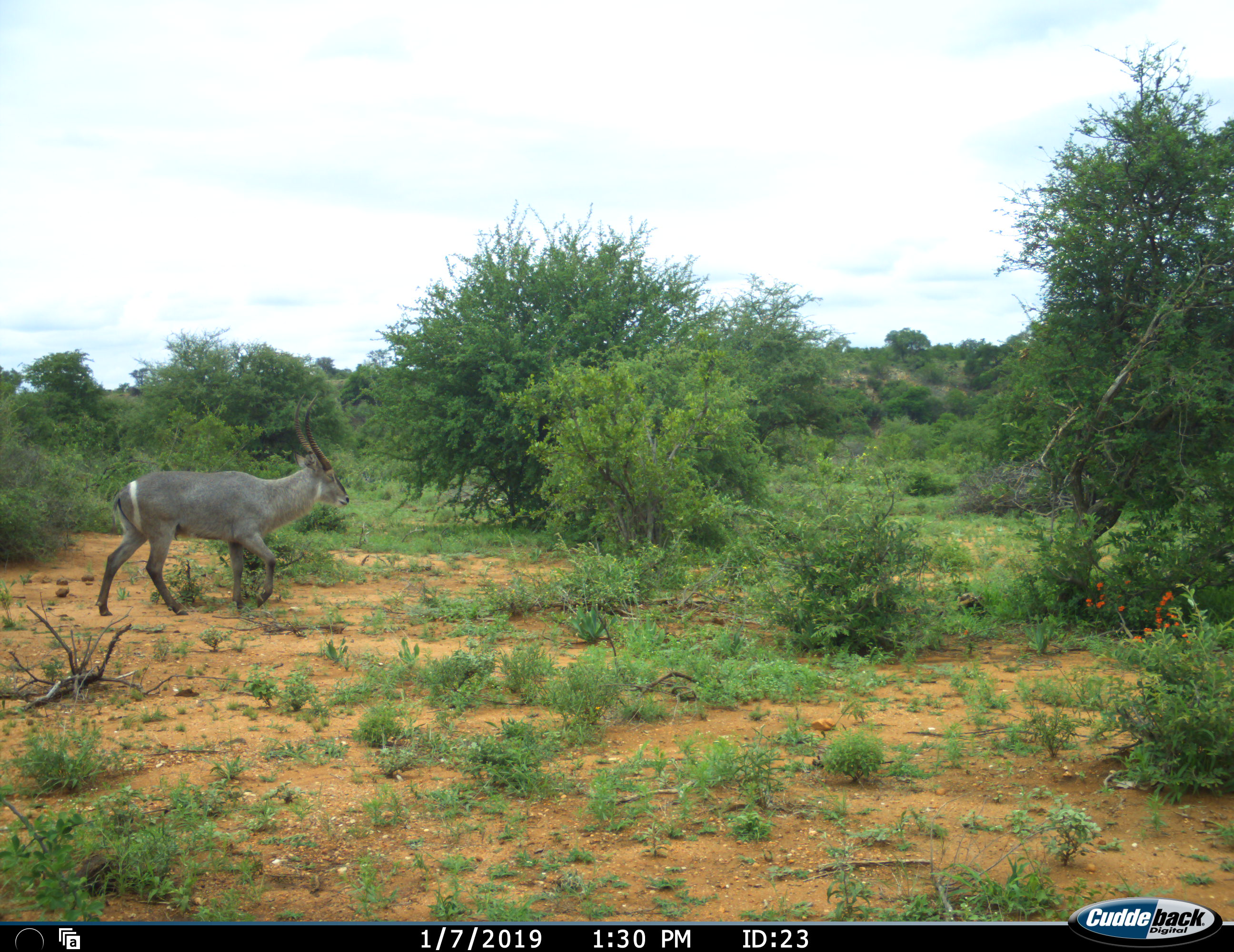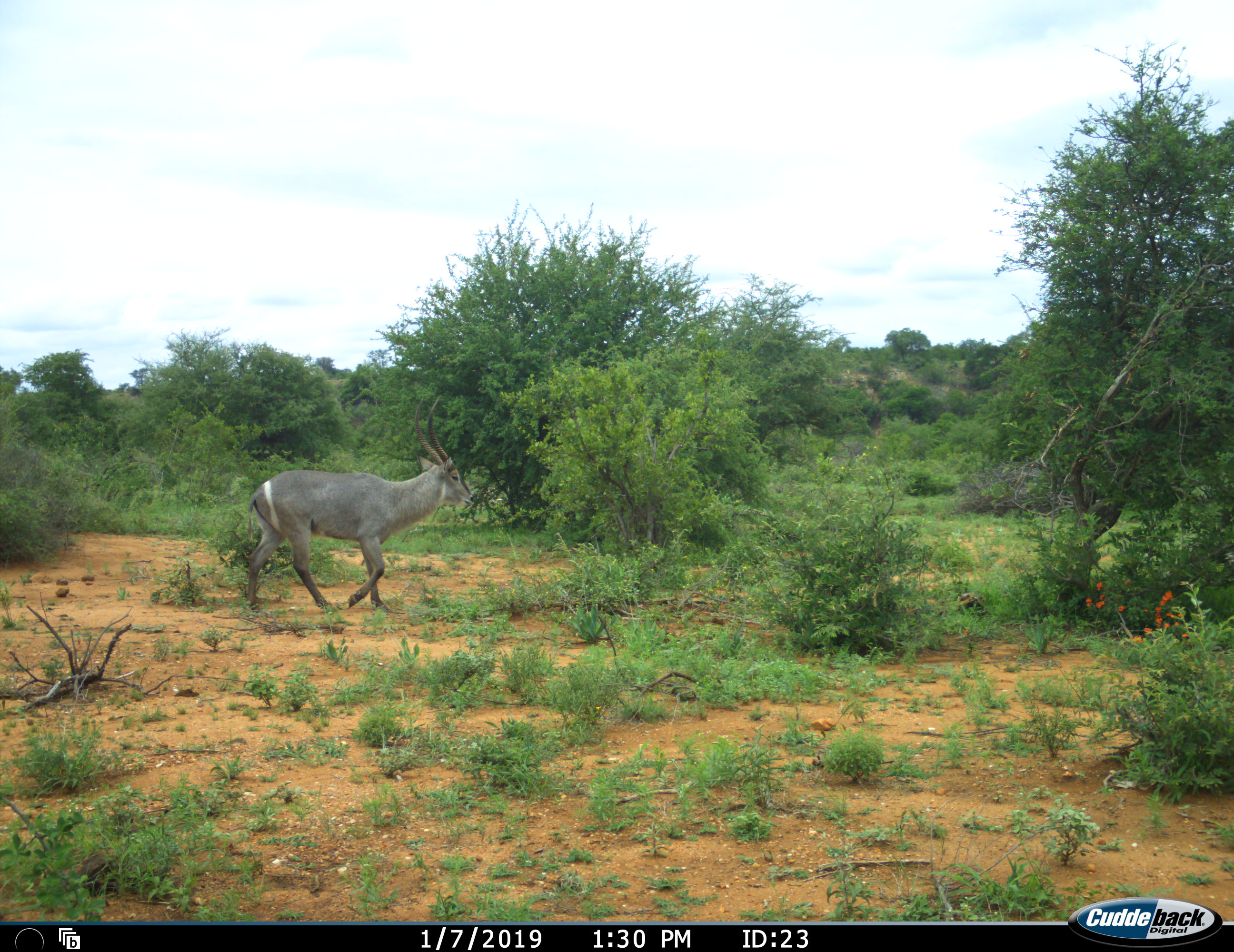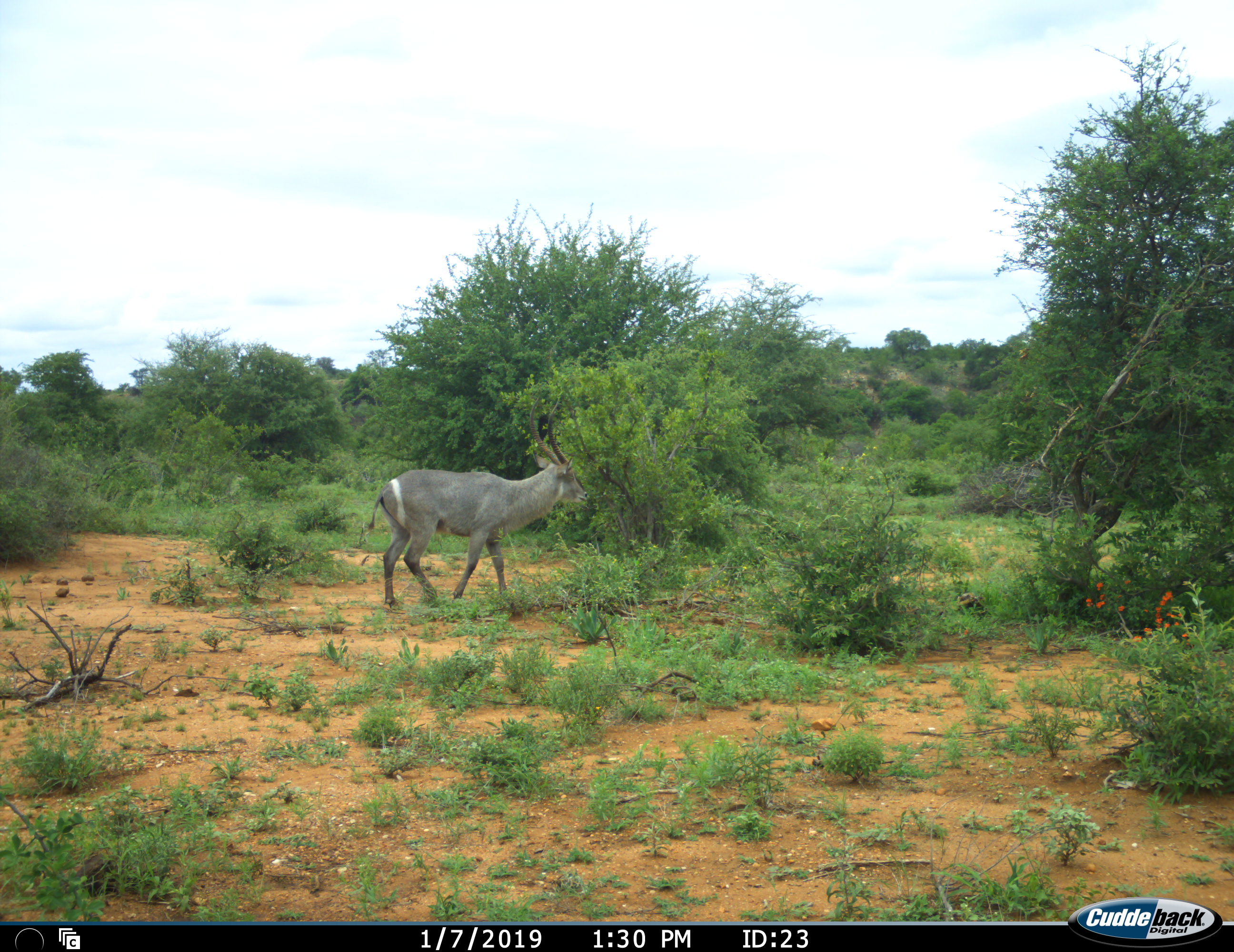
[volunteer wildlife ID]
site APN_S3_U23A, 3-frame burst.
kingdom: Animalia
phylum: Chordata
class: Mammalia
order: Artiodactyla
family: Bovidae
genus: Kobus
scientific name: Kobus ellipsiprymnus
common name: waterbuck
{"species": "waterbuck (Kobus ellipsiprymnus)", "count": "1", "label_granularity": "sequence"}